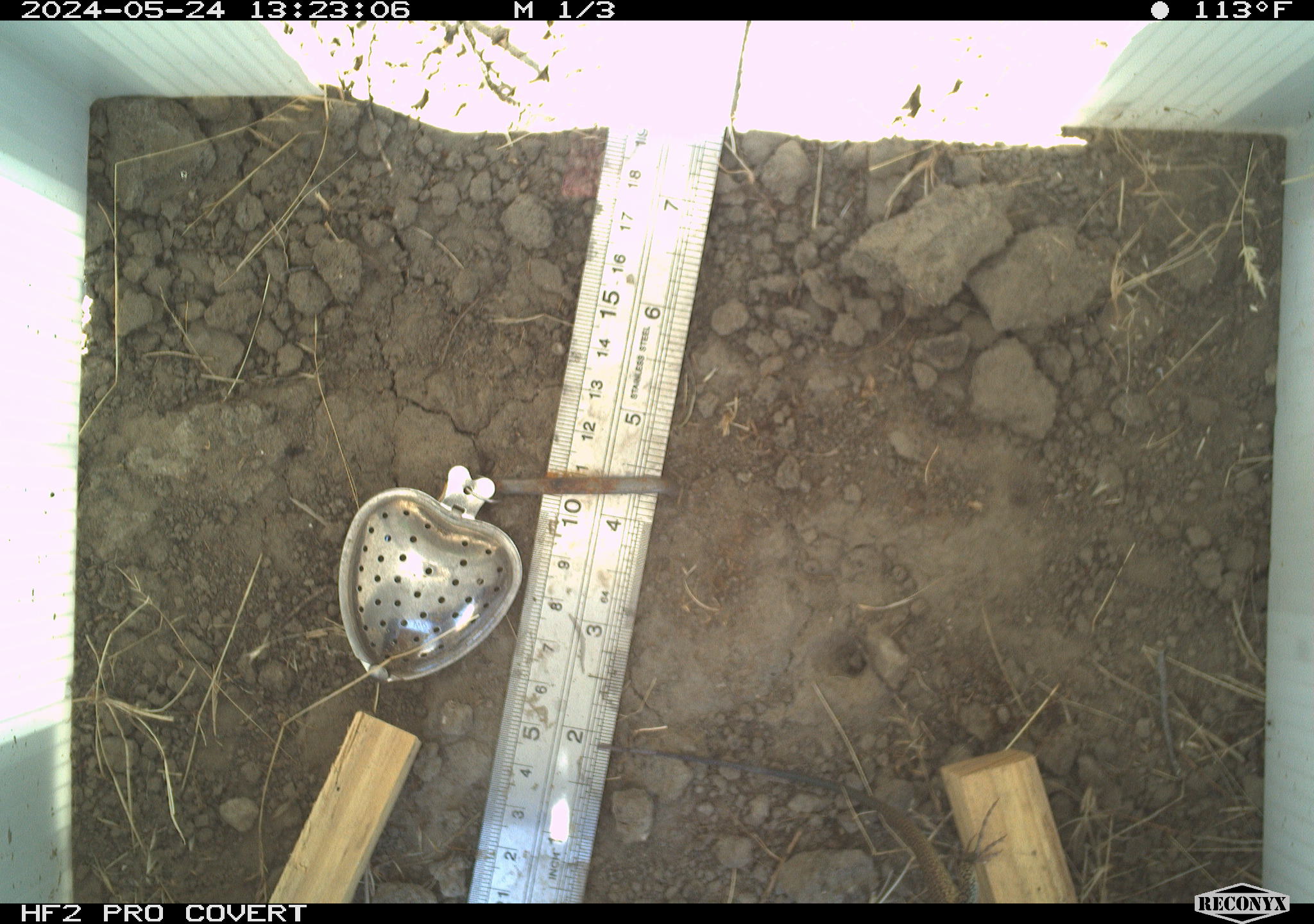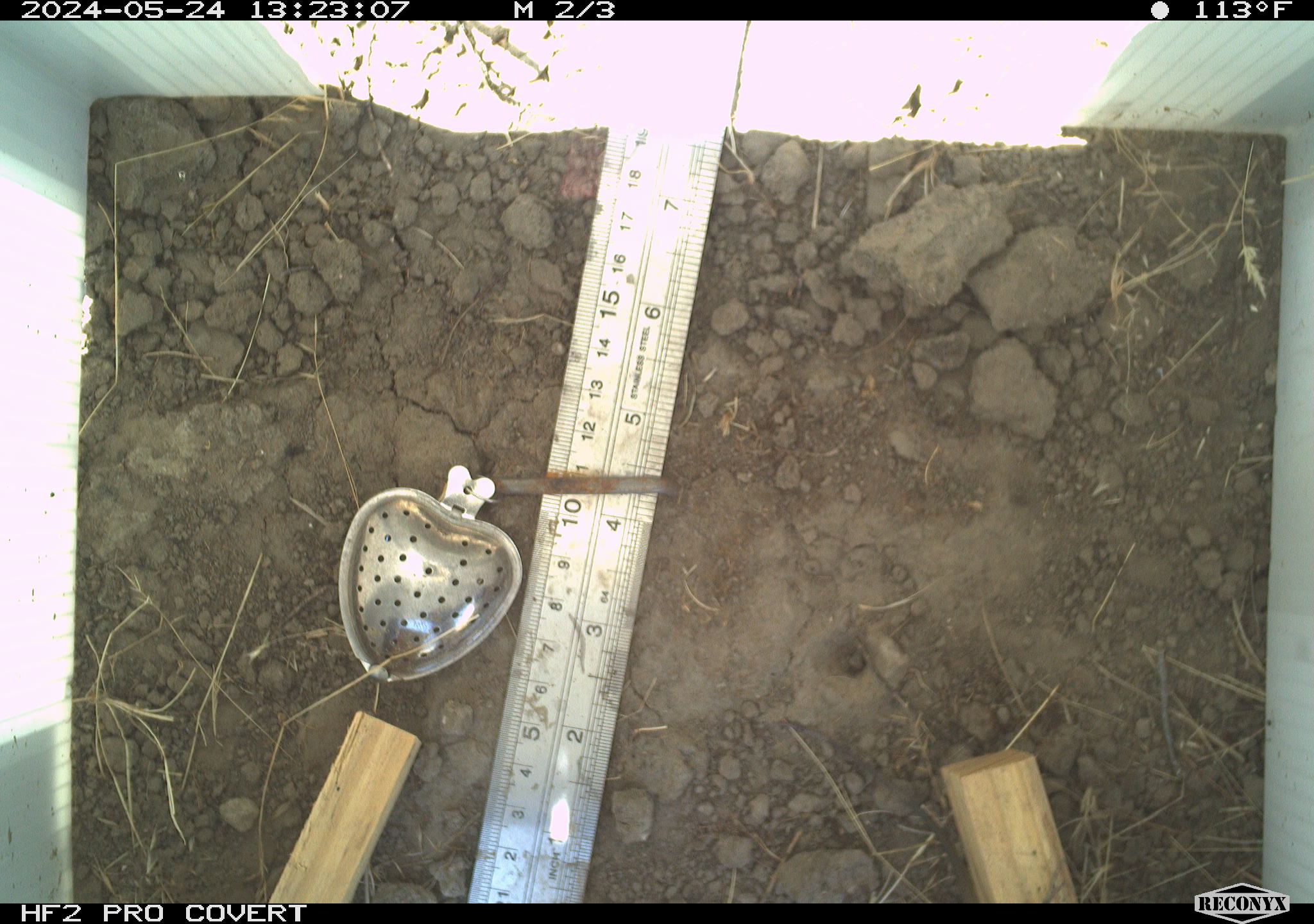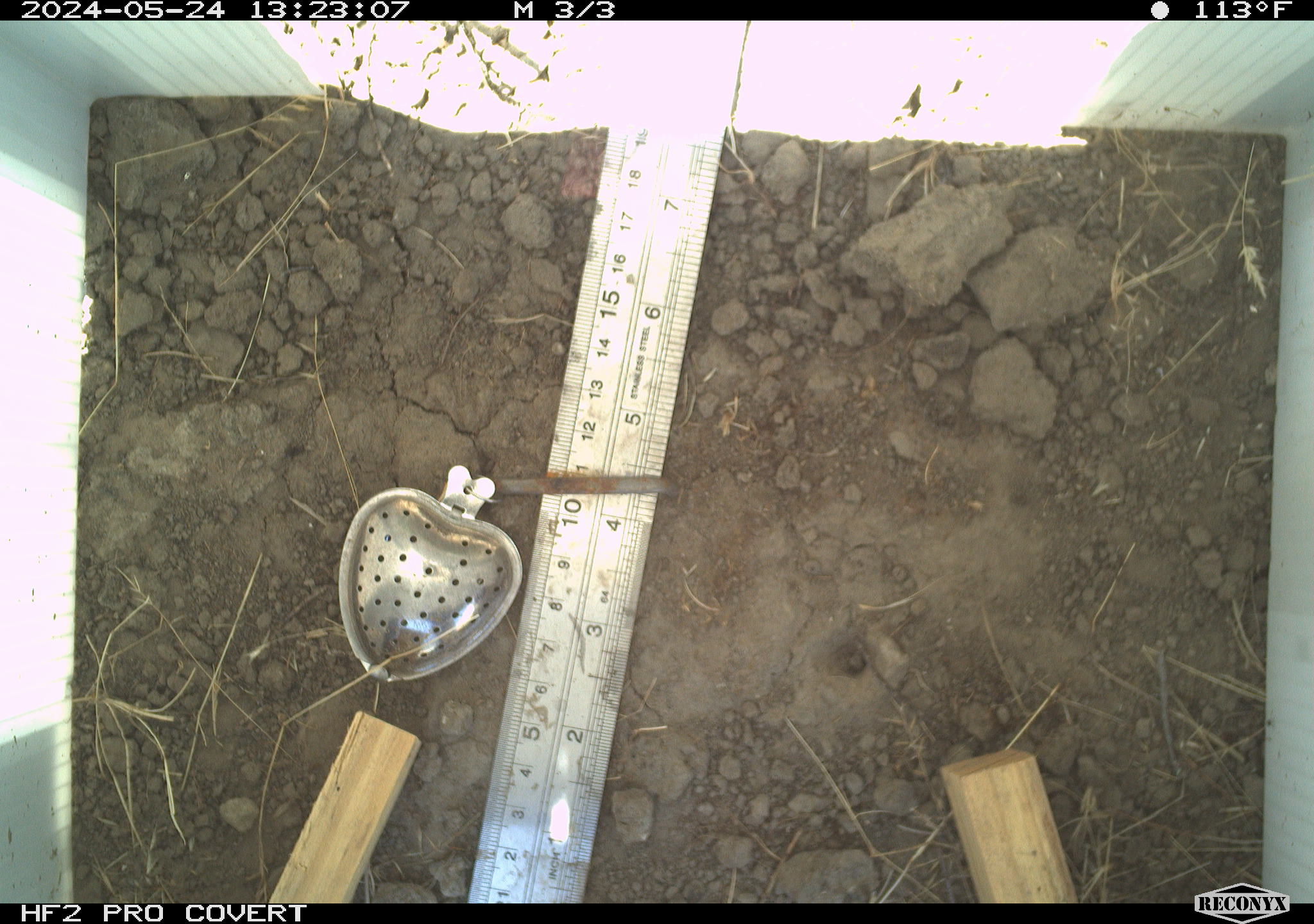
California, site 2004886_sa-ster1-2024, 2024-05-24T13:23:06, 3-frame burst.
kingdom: Animalia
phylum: Chordata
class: Reptilia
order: Squamata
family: Teiidae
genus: Aspidoscelis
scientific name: Aspidoscelis tigris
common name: western whiptail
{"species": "western whiptail (Aspidoscelis tigris)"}